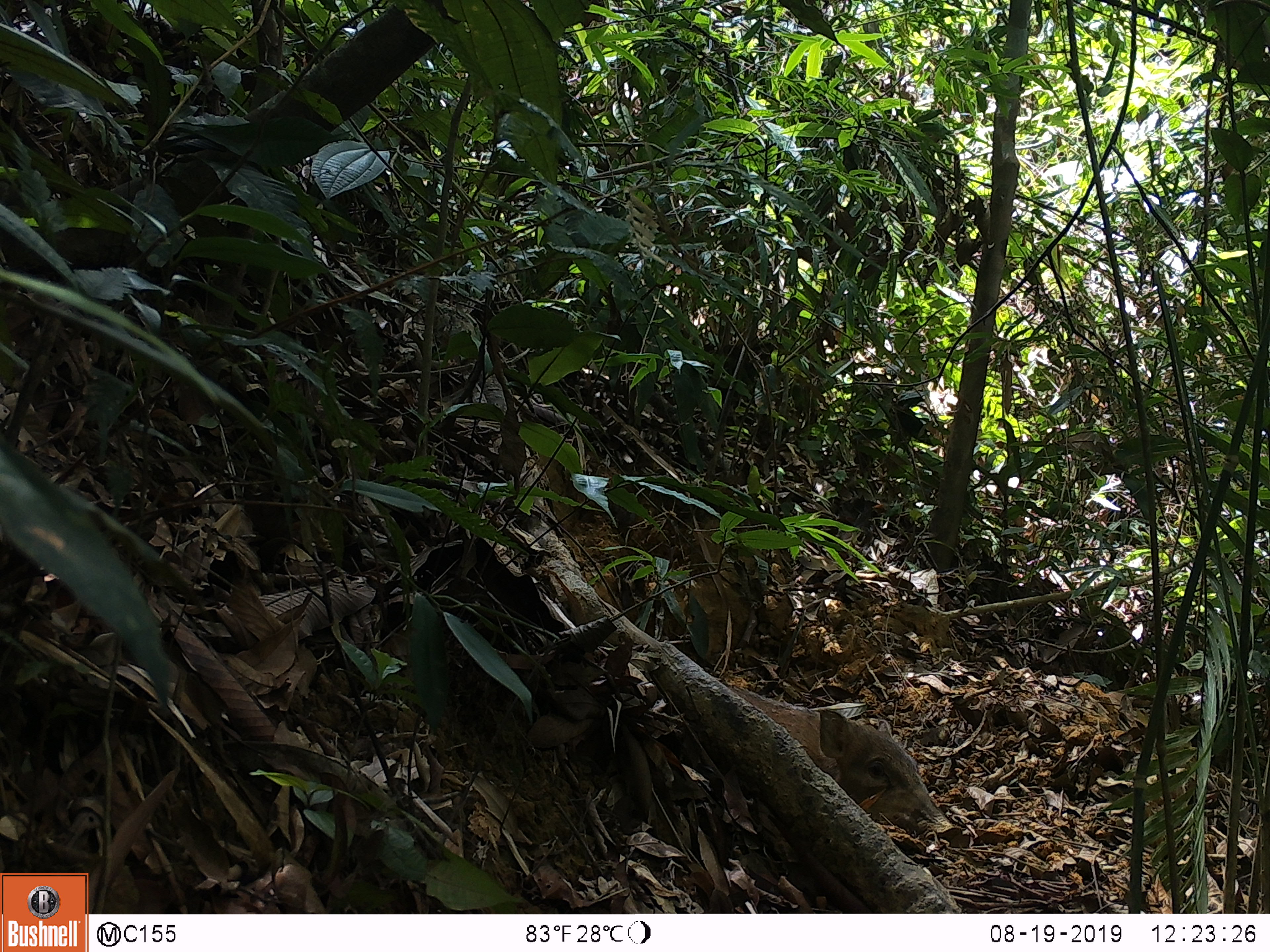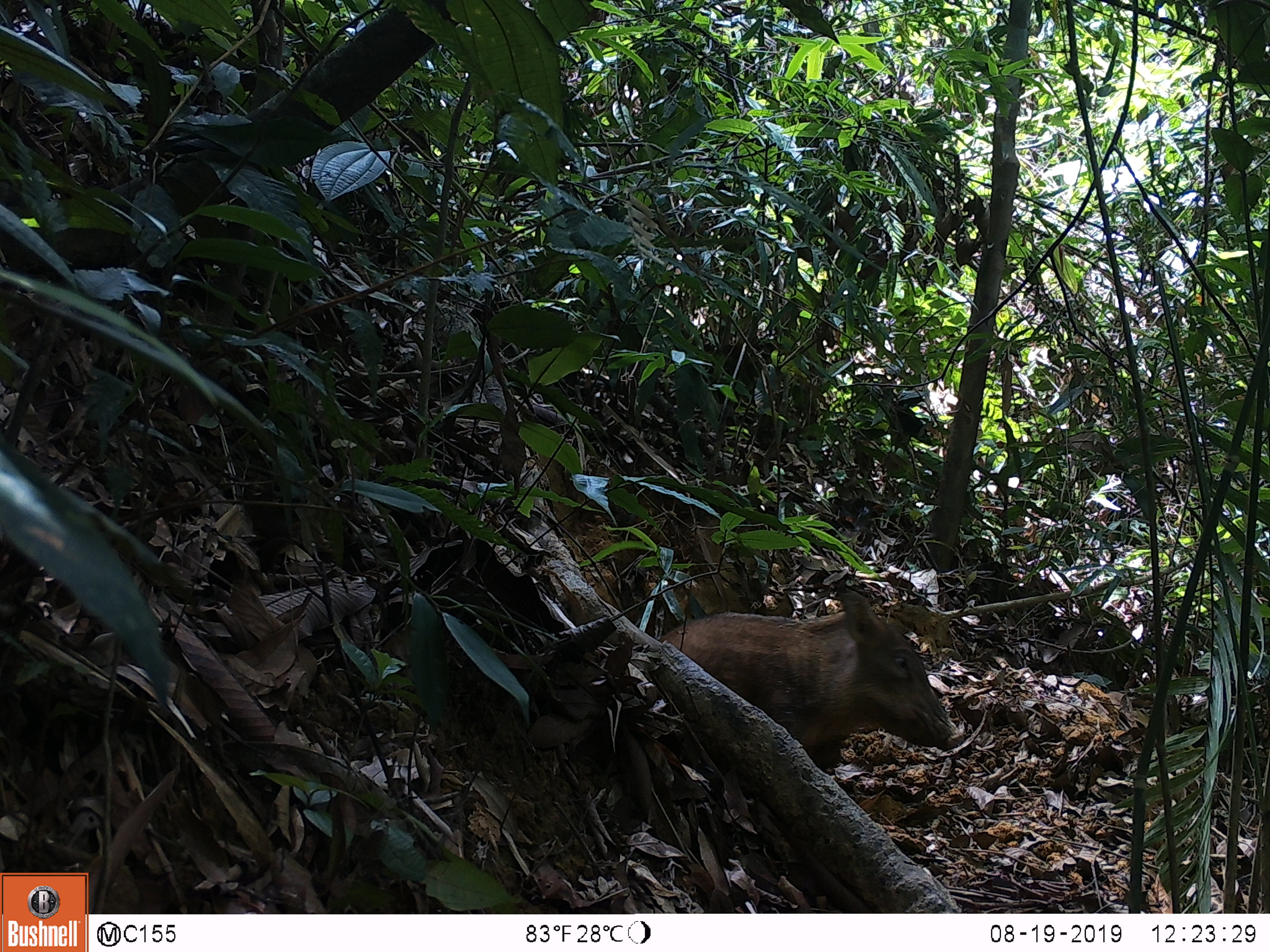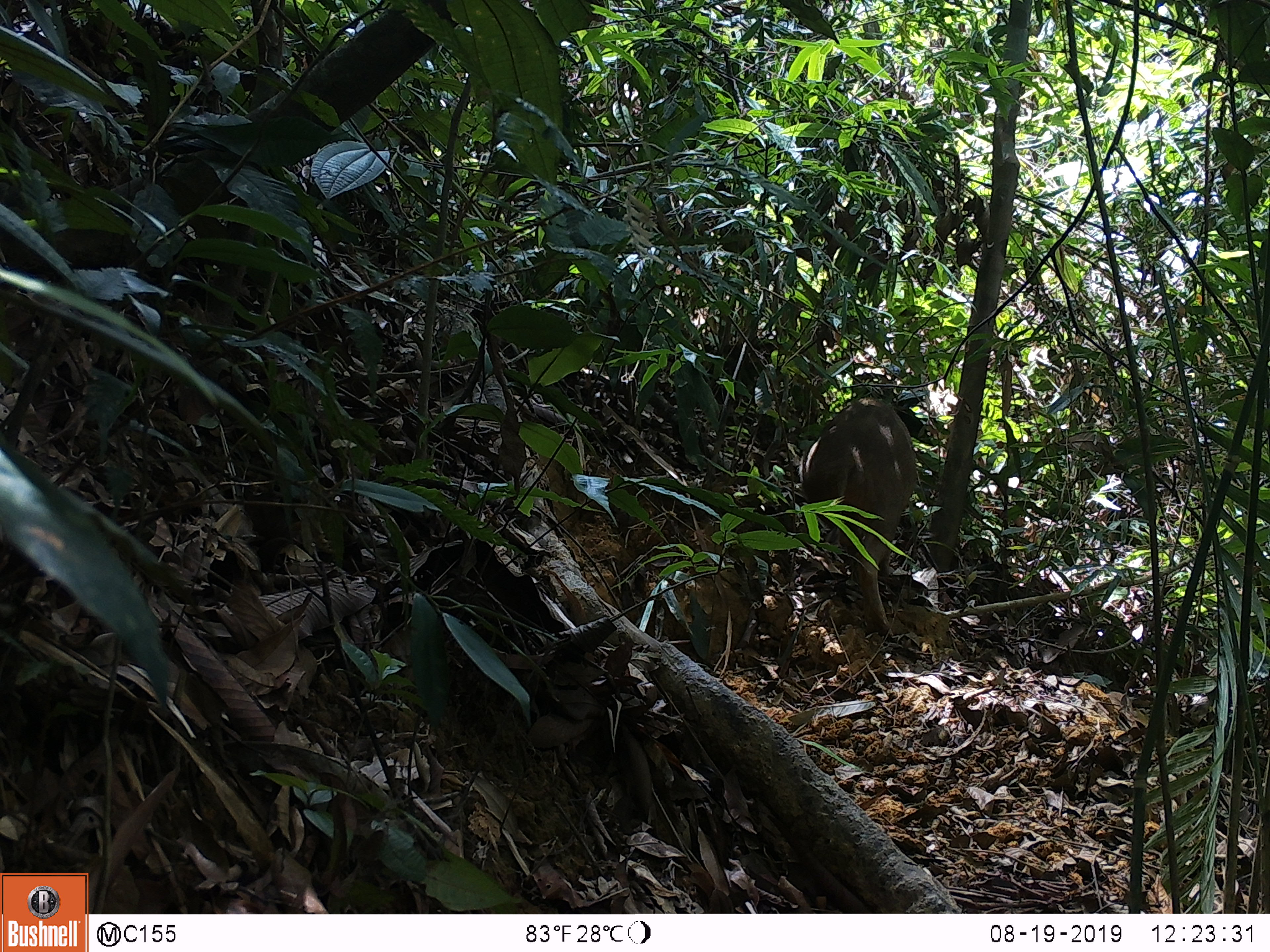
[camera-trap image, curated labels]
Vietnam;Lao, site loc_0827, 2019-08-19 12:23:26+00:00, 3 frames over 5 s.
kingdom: Animalia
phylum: Chordata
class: Mammalia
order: Artiodactyla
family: Suidae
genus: Sus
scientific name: Sus scrofa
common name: eurasian wild pig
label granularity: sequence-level